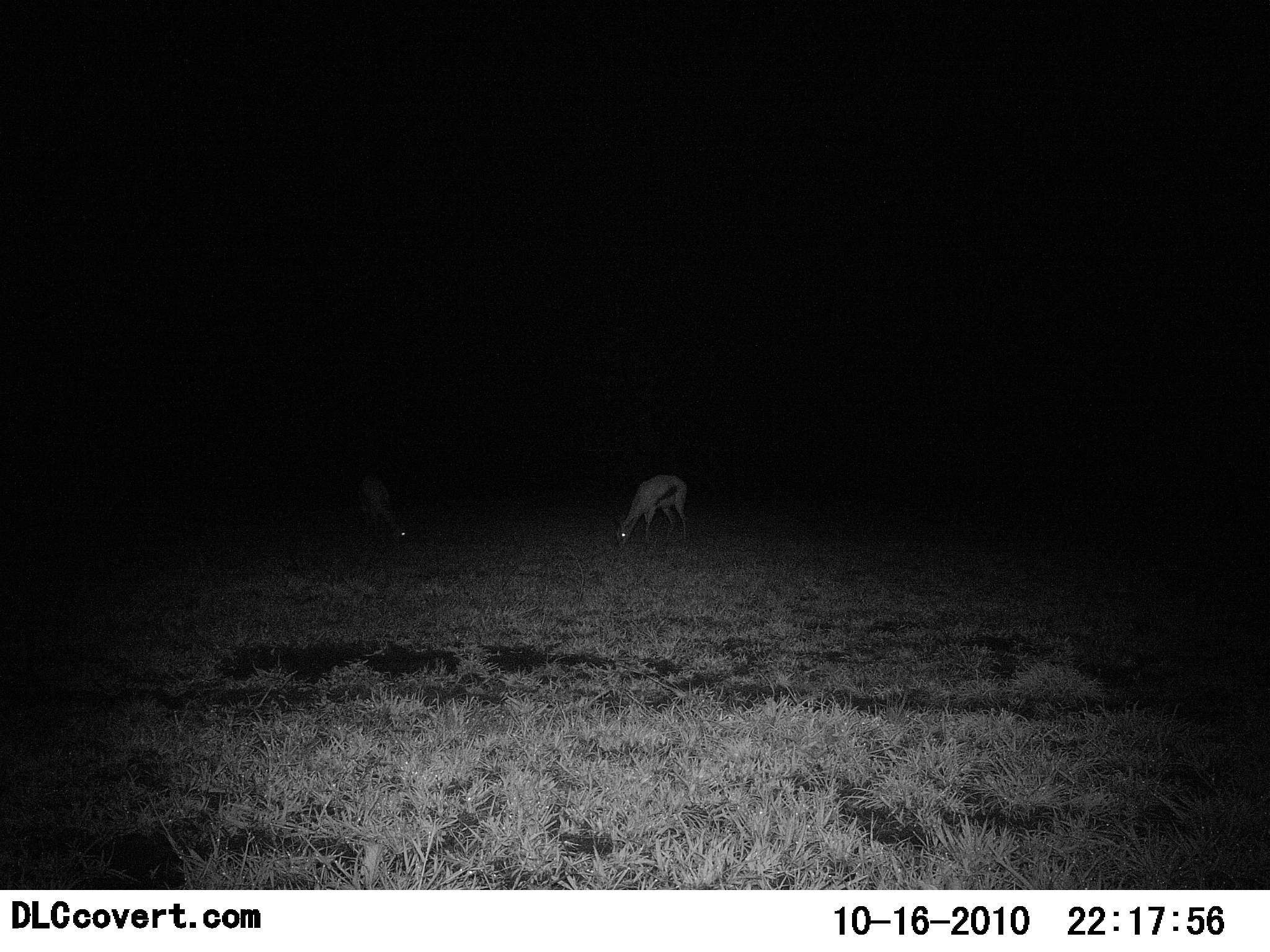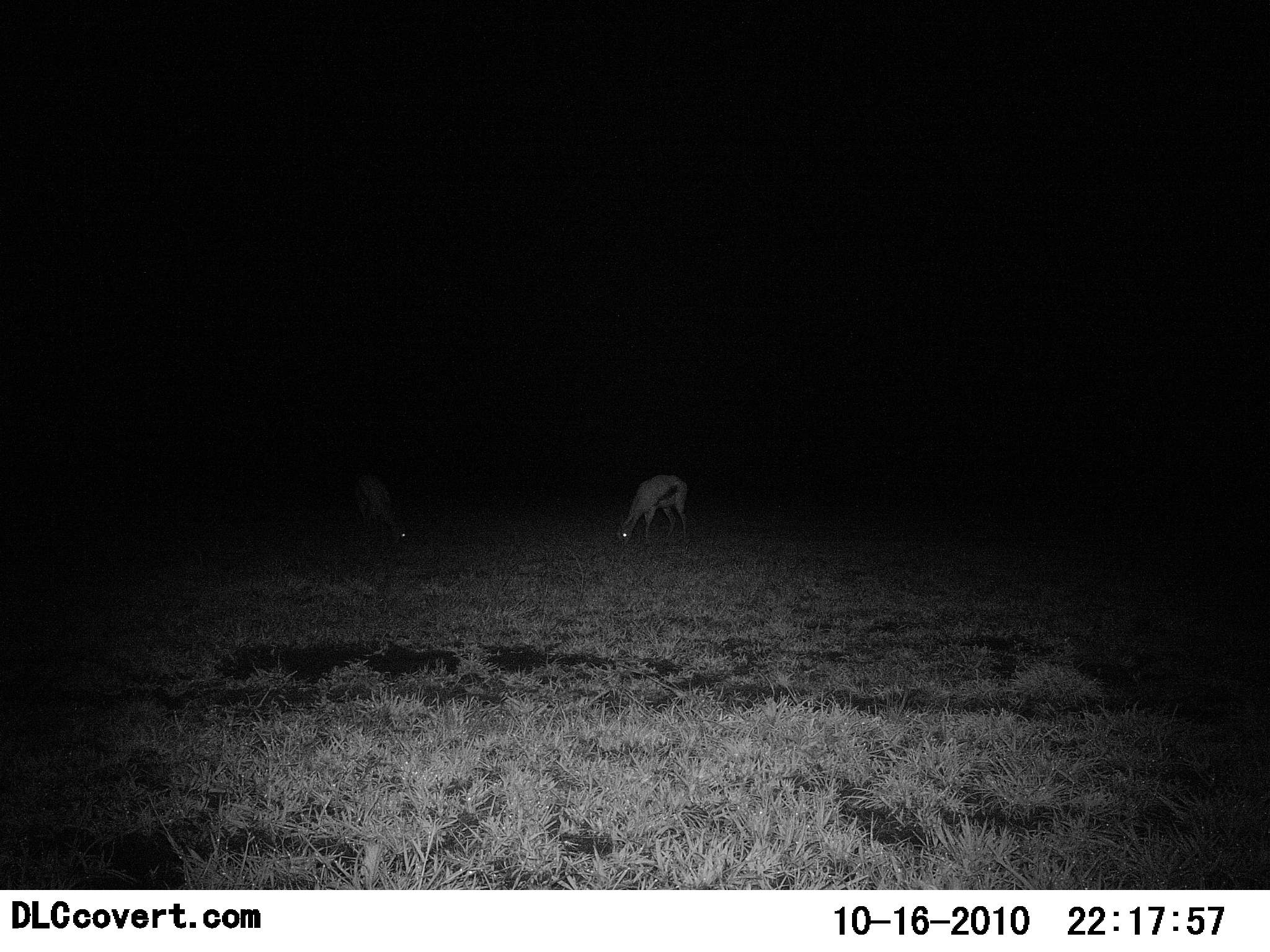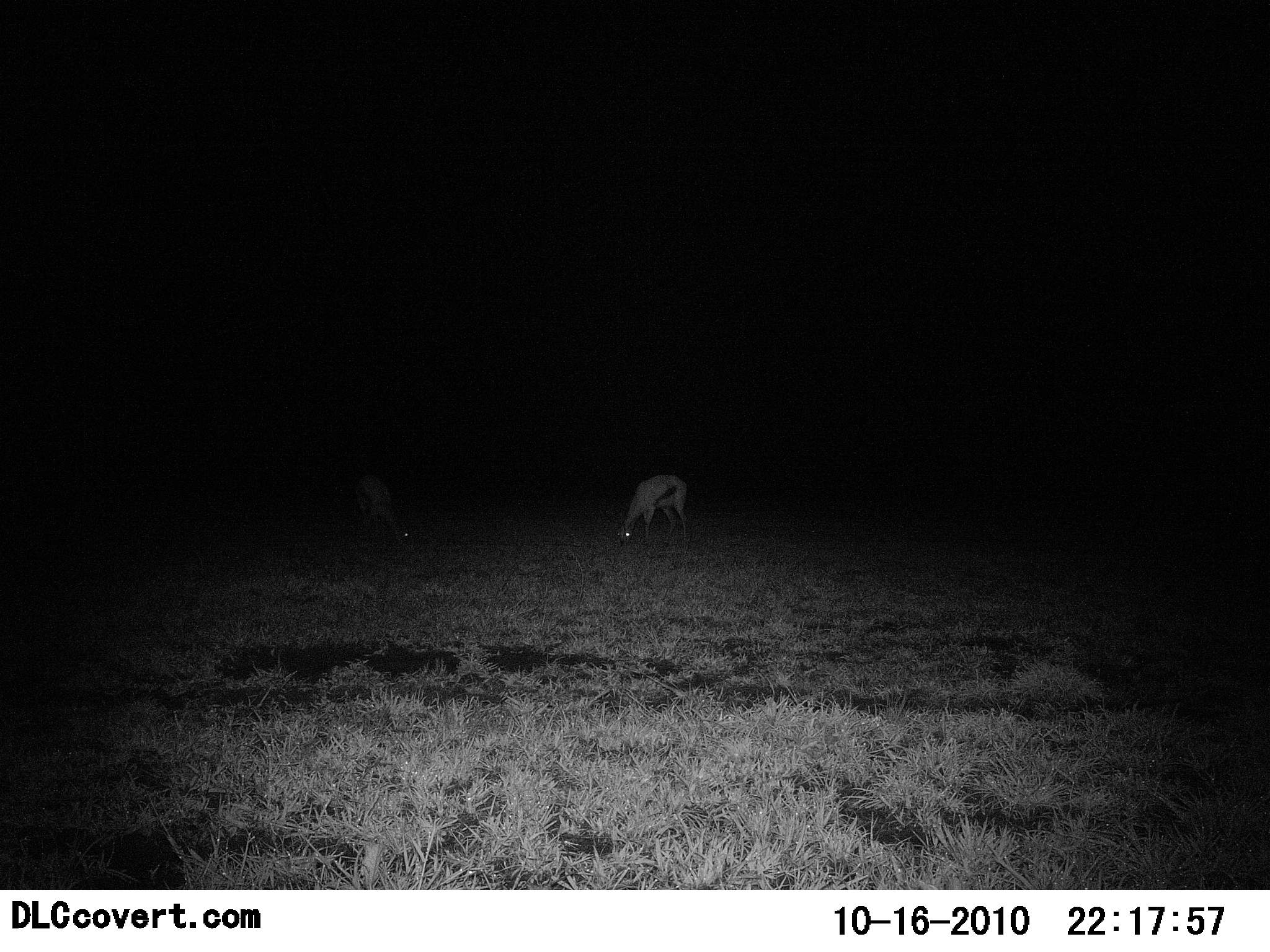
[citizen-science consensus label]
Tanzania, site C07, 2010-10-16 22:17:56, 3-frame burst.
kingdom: Animalia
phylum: Chordata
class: Mammalia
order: Artiodactyla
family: Bovidae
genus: Eudorcas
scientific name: Eudorcas thomsonii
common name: thomson's gazelle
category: gazellethomsons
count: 2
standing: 46%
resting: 0%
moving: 0%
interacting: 0%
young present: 0%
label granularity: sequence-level